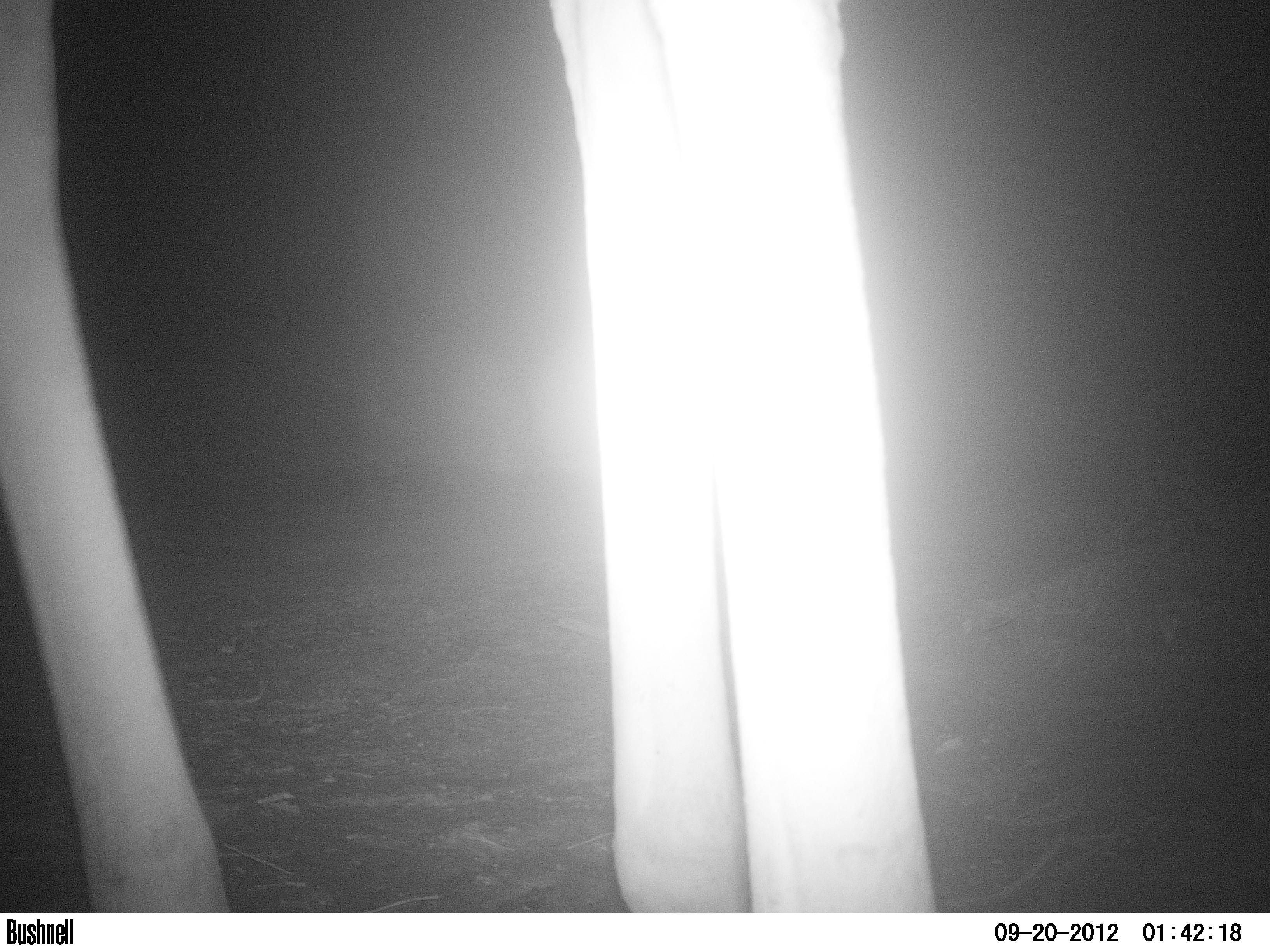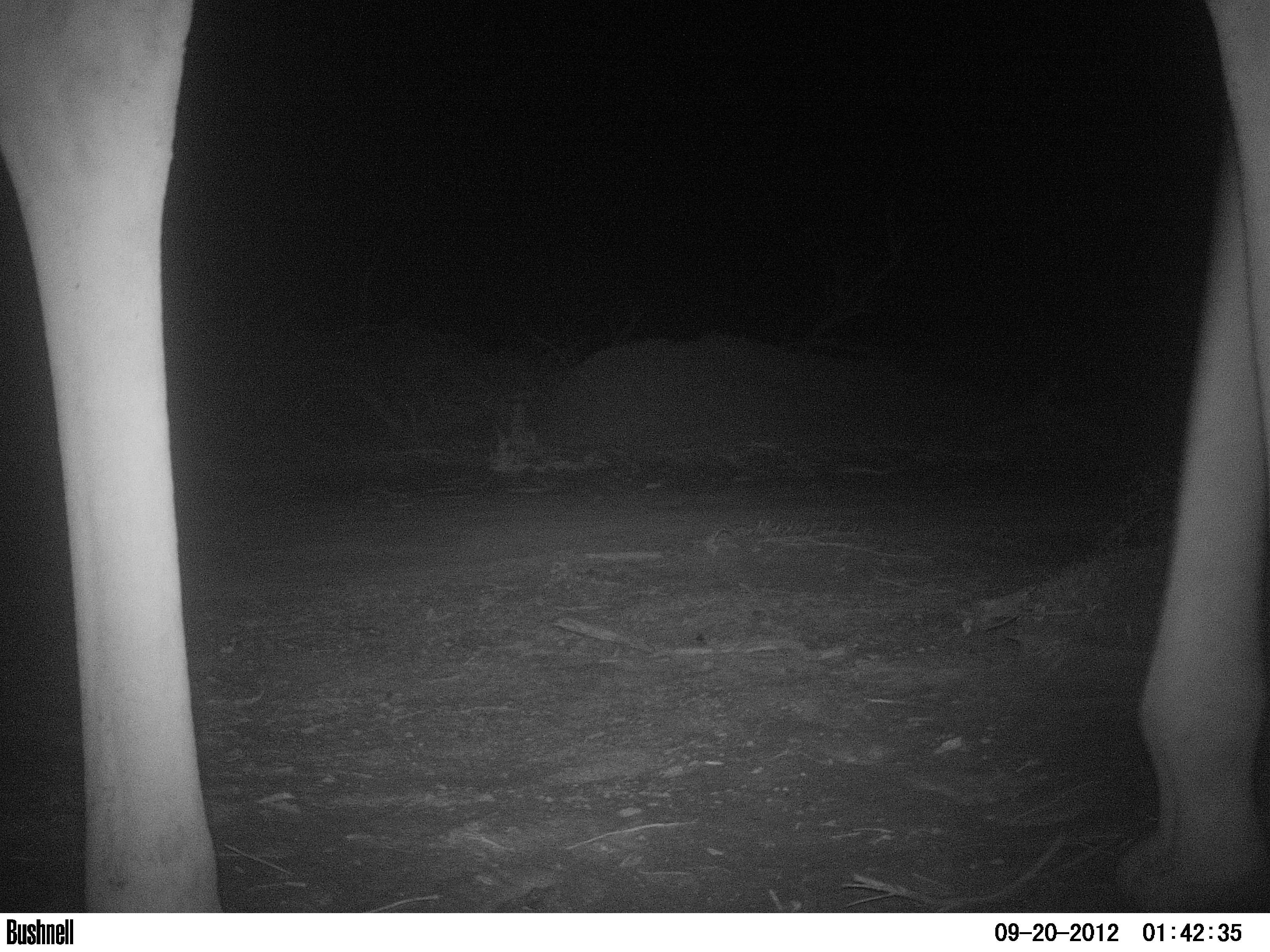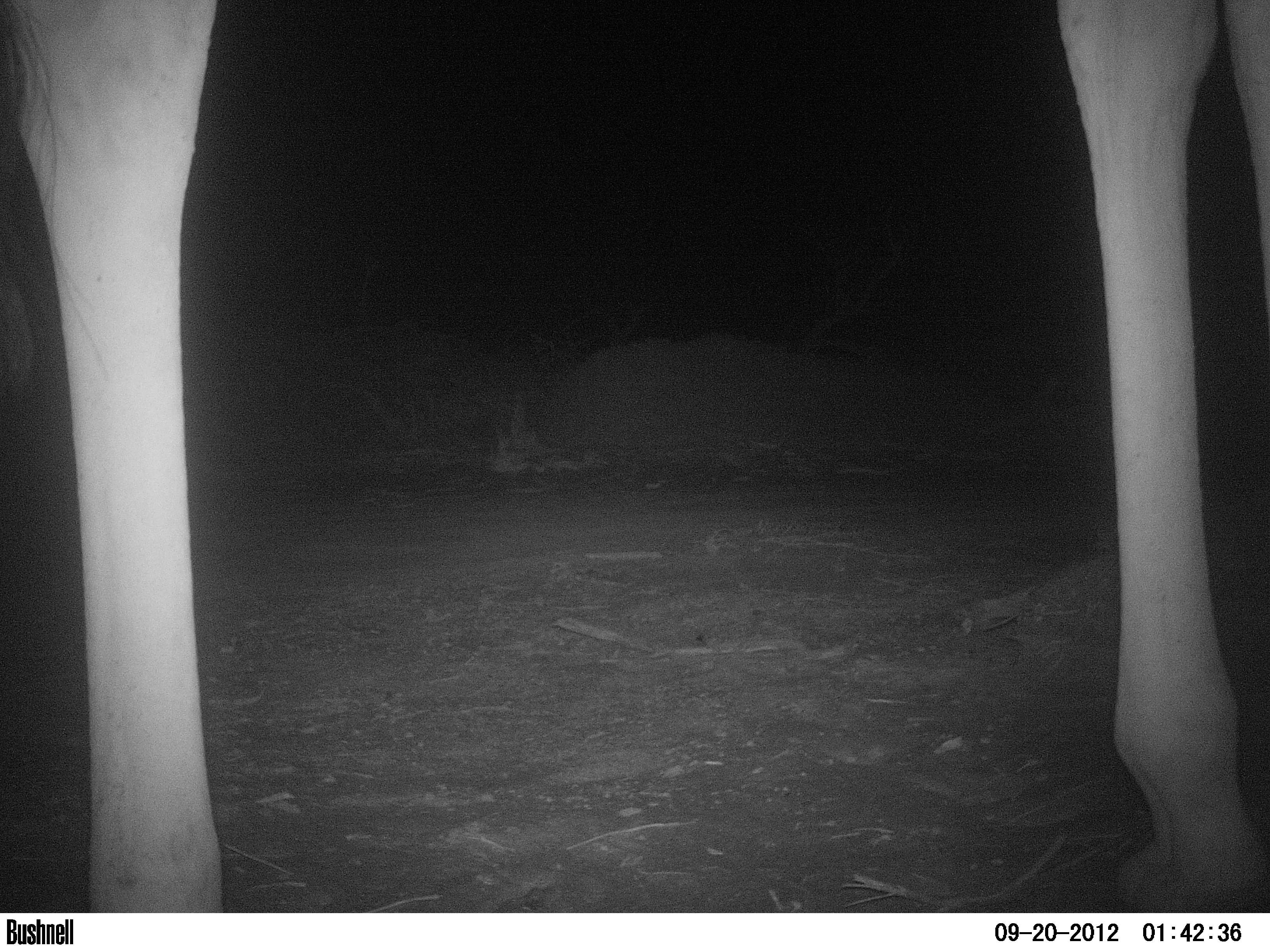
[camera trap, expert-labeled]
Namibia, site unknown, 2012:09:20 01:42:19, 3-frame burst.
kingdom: Animalia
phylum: Chordata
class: Mammalia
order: Artiodactyla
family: Giraffidae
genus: Giraffa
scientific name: Giraffa camelopardalis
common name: giraffe